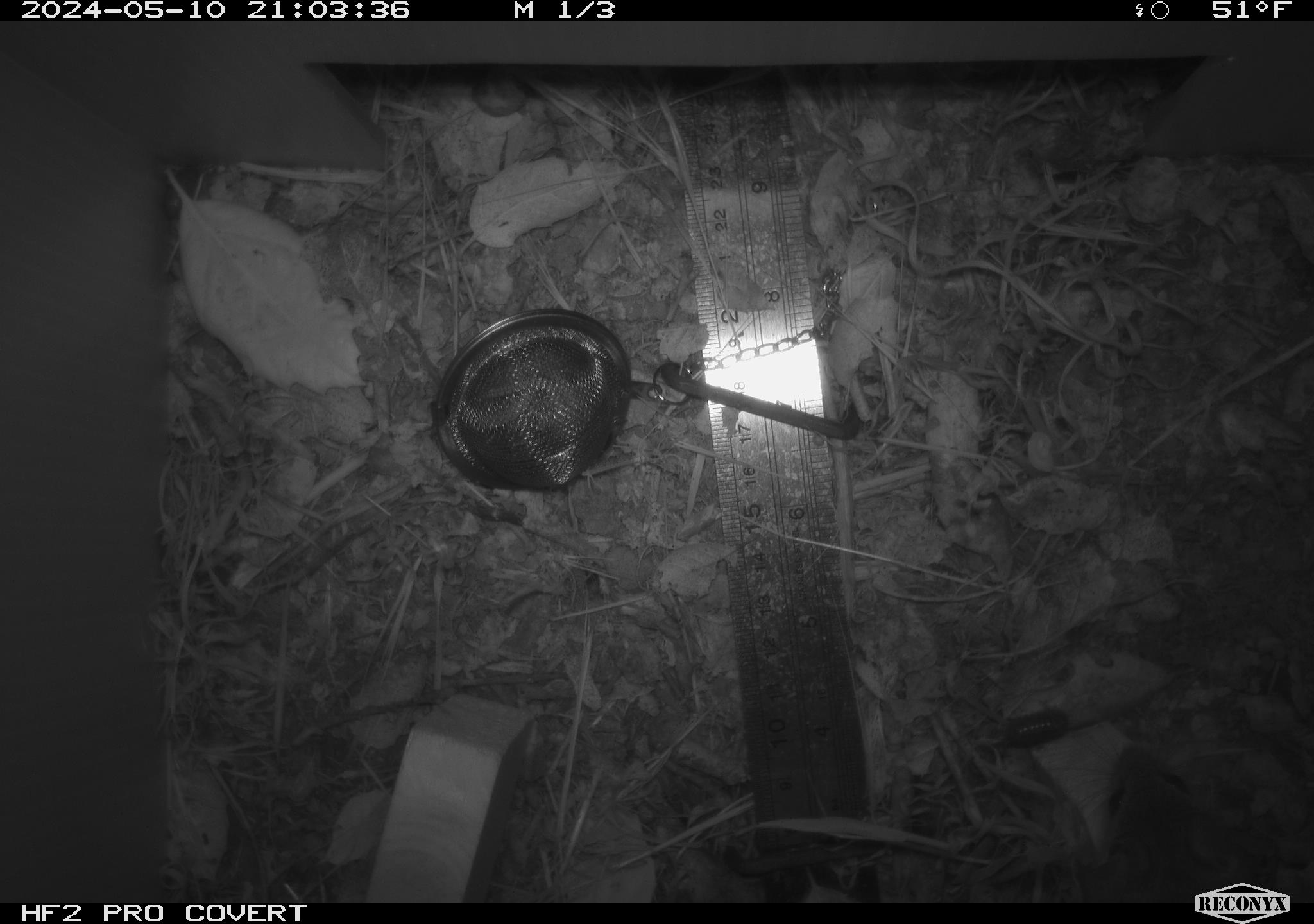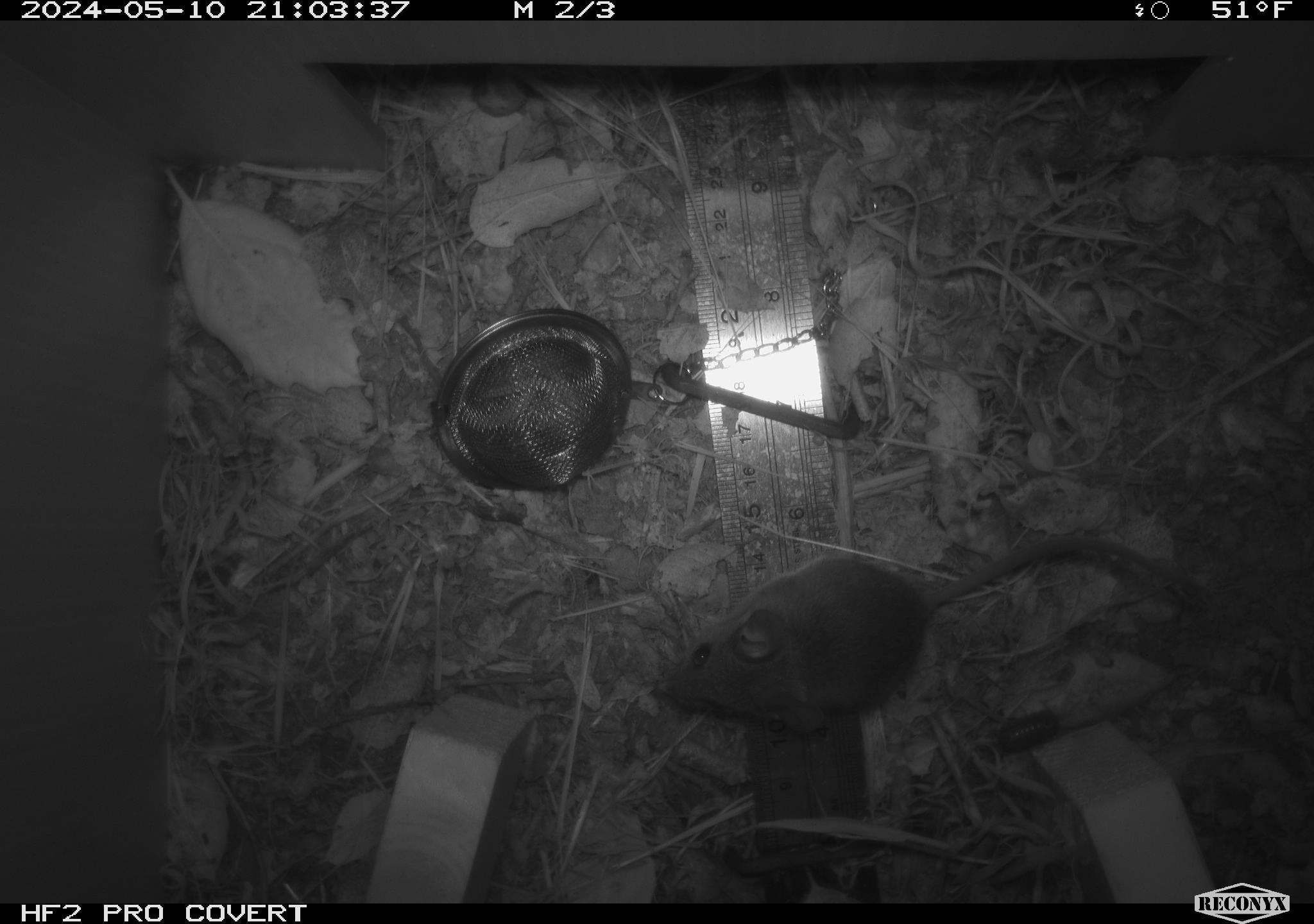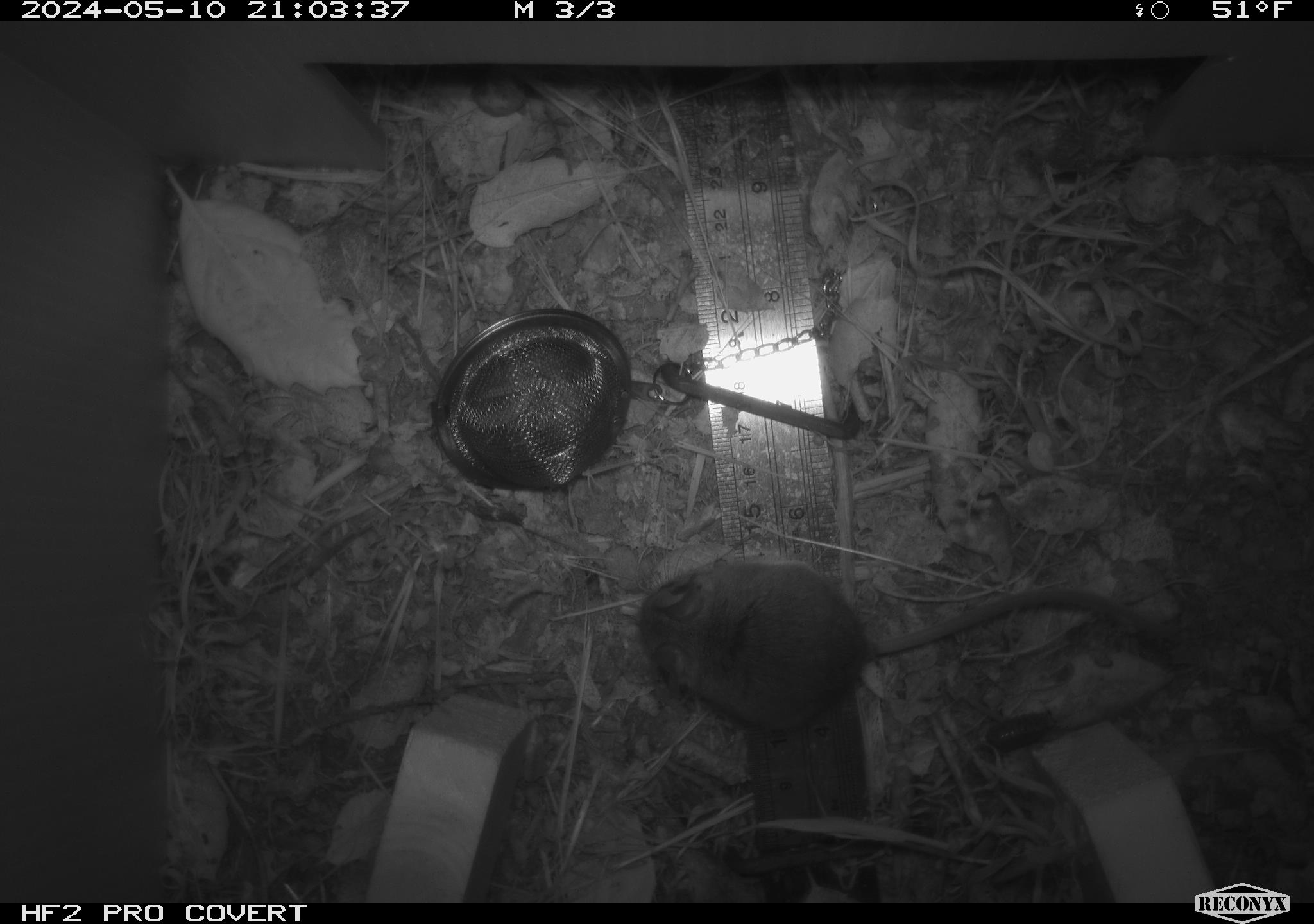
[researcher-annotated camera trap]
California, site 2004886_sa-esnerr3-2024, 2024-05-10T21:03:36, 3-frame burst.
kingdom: Animalia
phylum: Chordata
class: Mammalia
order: Rodentia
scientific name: Rodentia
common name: rodent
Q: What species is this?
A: Rodent (Rodentia).